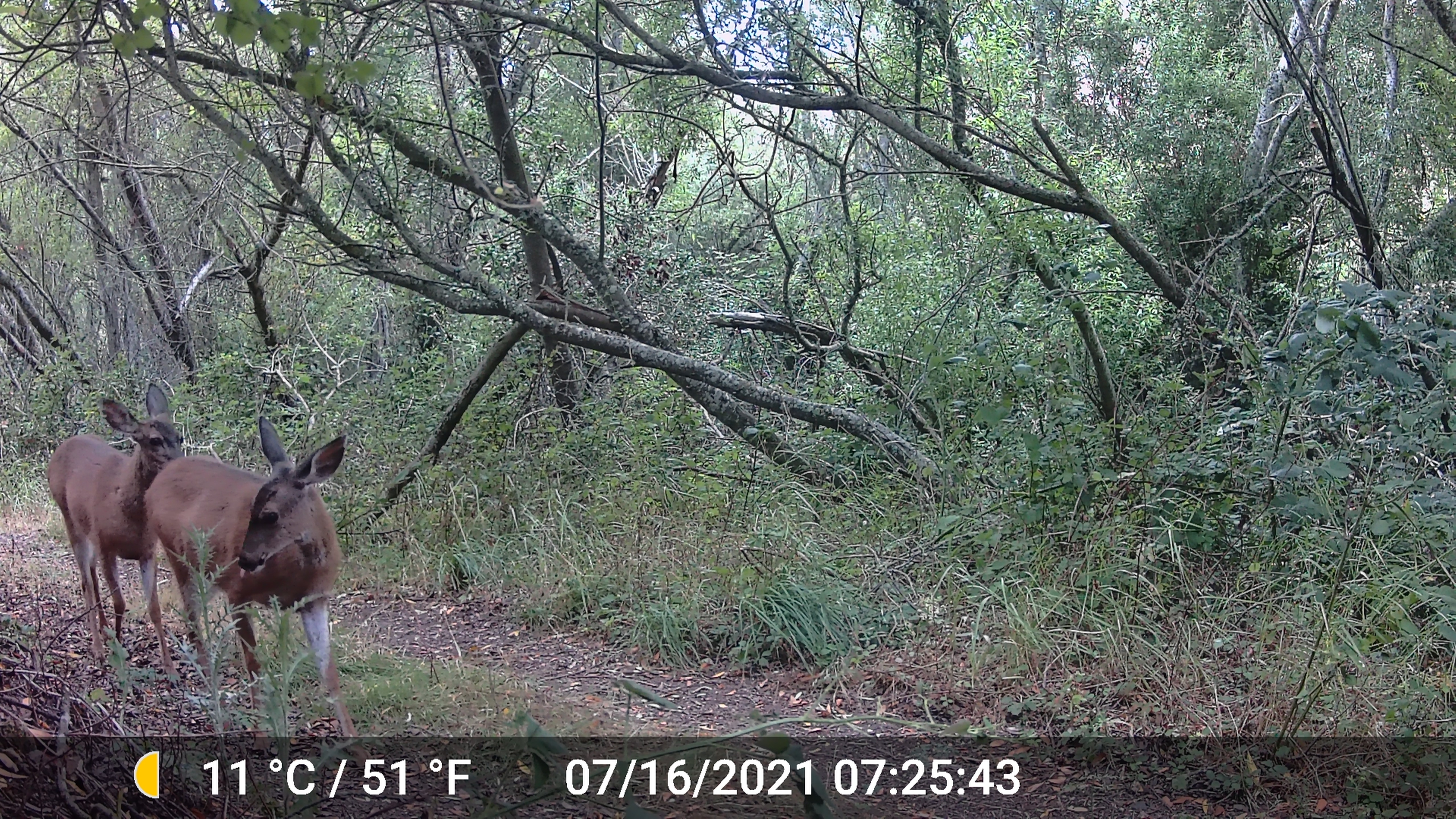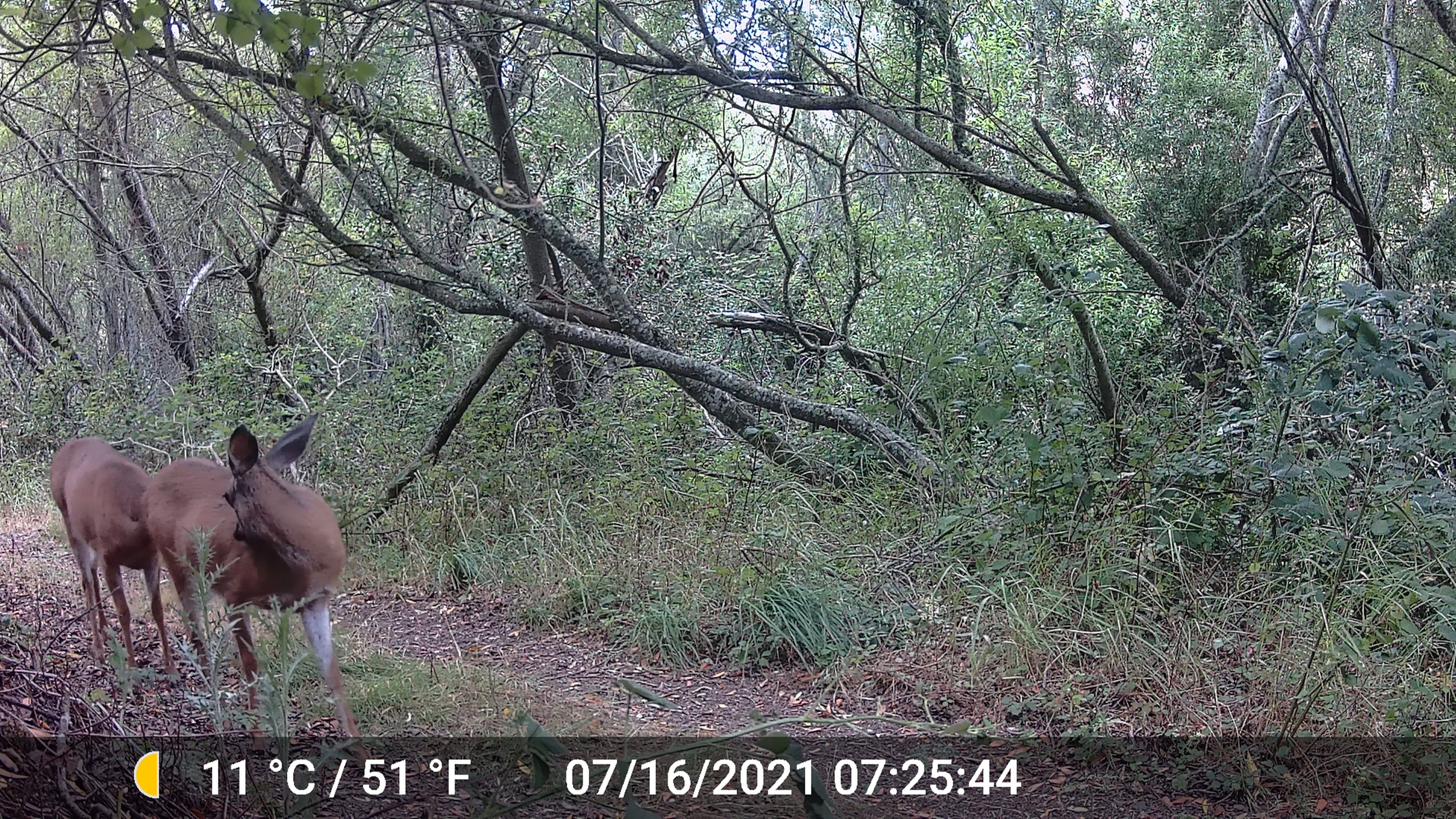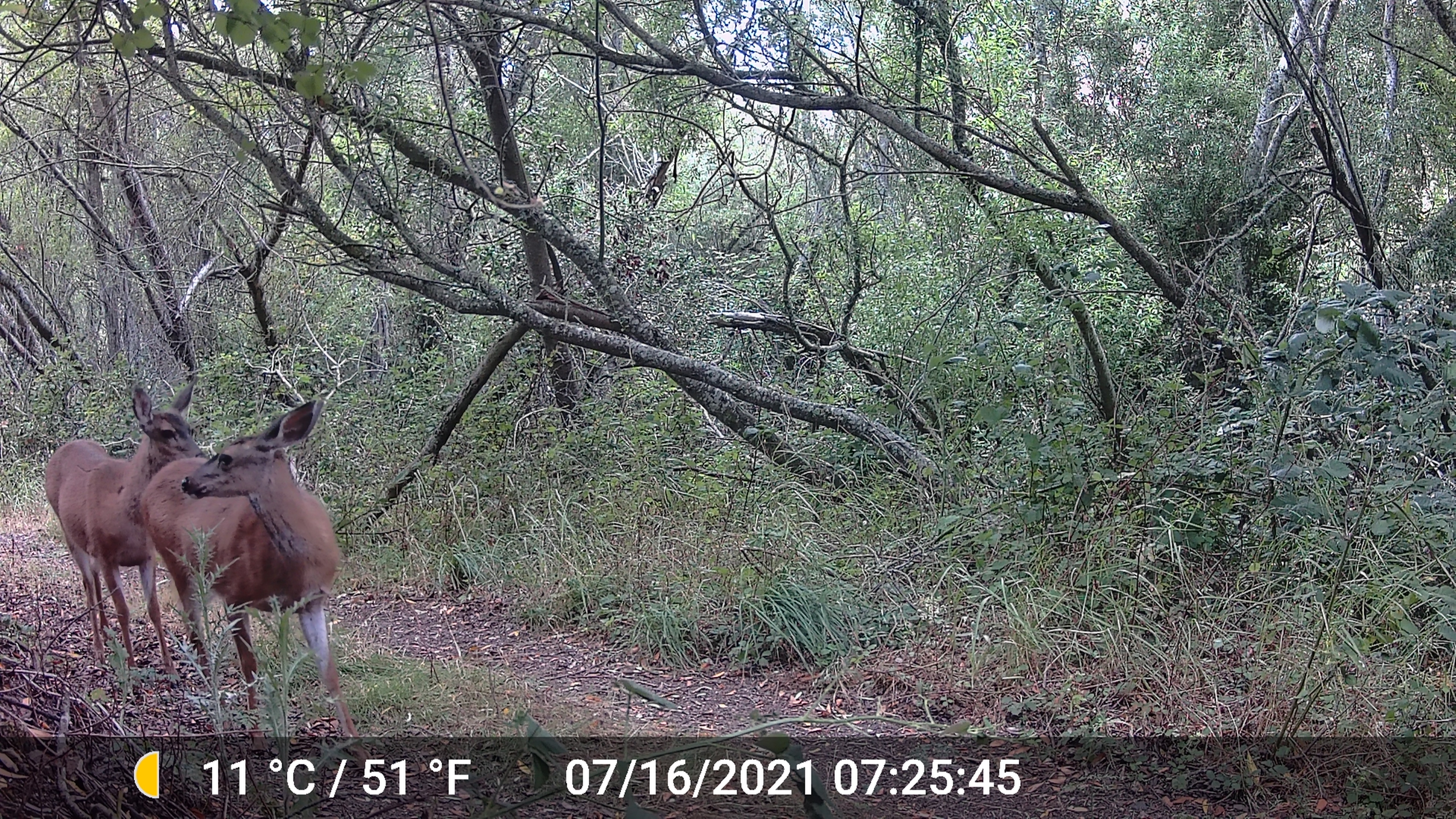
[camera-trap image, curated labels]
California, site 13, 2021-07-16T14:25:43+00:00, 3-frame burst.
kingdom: Animalia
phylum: Chordata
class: Mammalia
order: Artiodactyla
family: Cervidae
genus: Odocoileus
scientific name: Odocoileus hemionus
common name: mule deer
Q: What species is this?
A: Mule deer (Odocoileus hemionus).